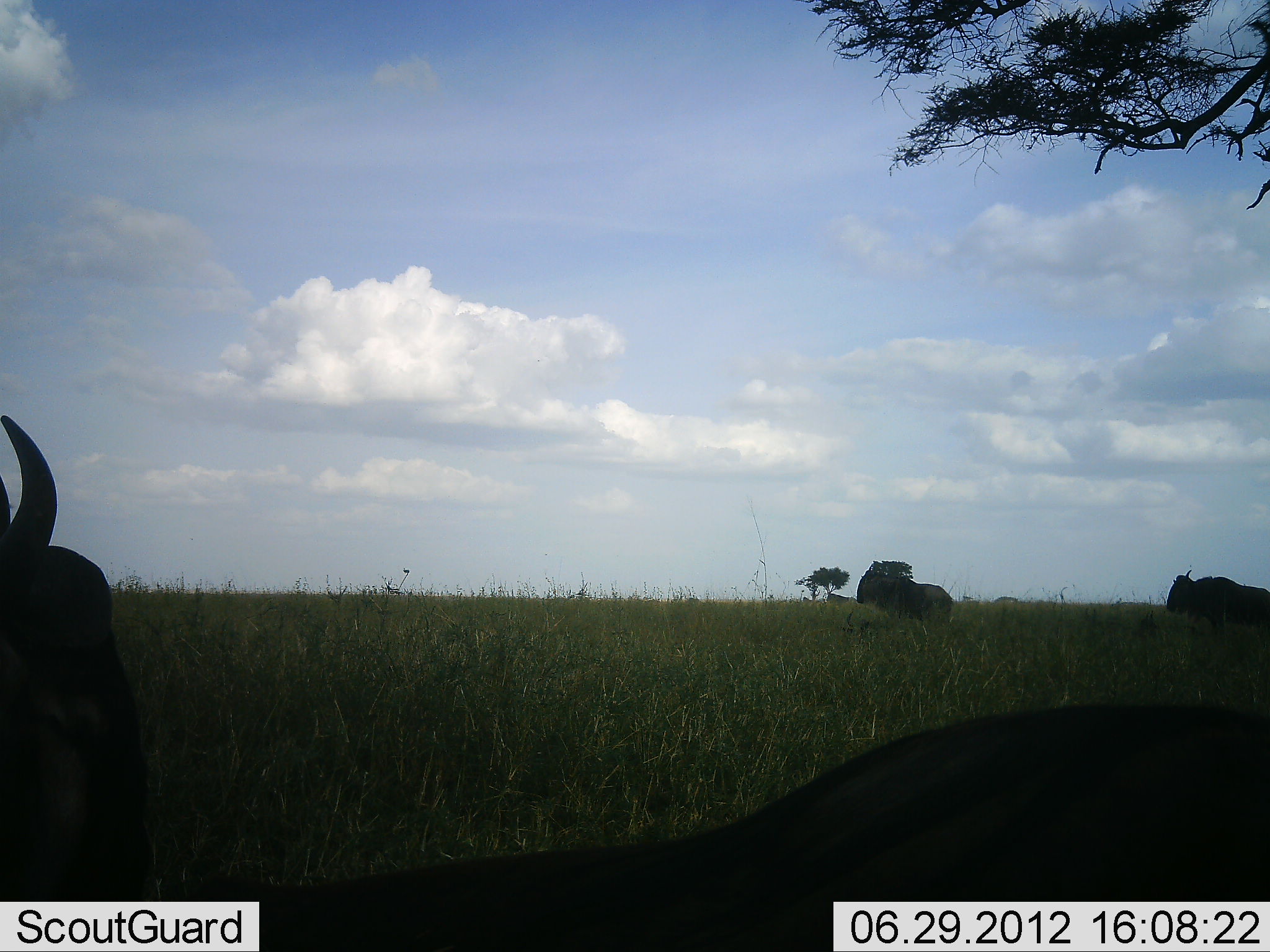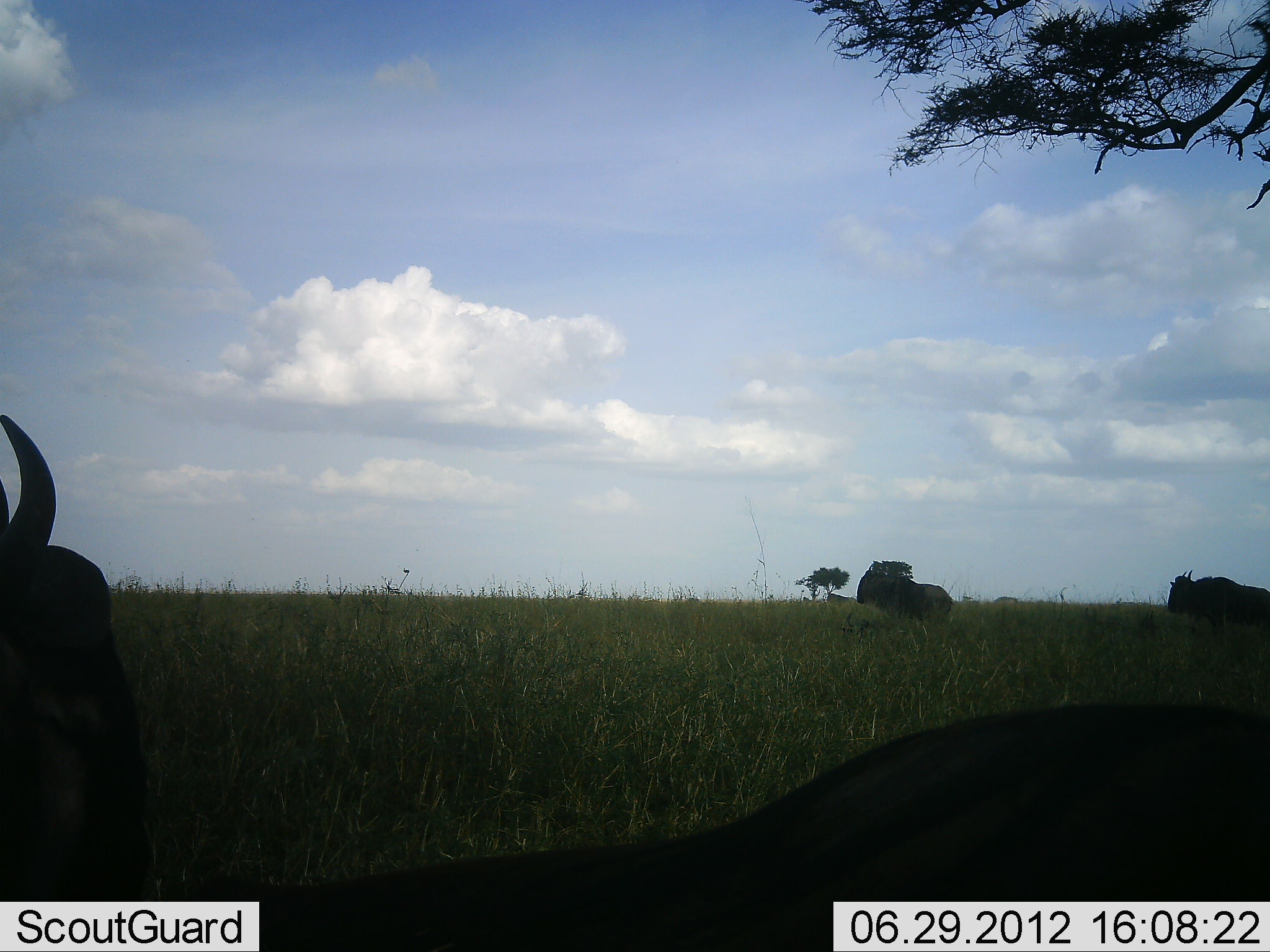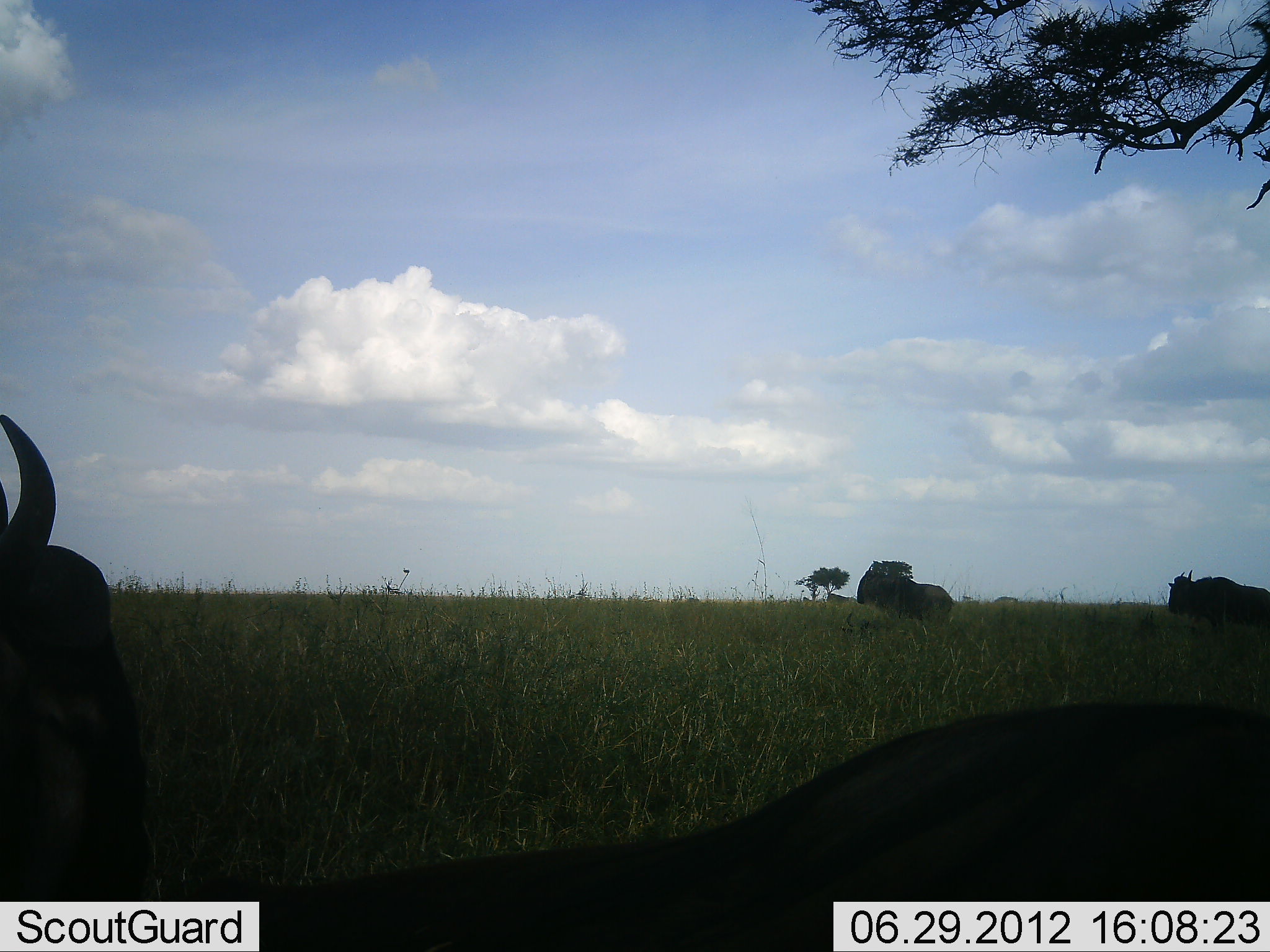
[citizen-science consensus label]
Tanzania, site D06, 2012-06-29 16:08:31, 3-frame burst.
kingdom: Animalia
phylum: Chordata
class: Mammalia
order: Artiodactyla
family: Bovidae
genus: Connochaetes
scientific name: Connochaetes taurinus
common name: blue wildebeest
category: wildebeest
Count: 4.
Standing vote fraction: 80%.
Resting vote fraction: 80%.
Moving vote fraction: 0%.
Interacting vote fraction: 0%.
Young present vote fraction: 0%.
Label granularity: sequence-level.